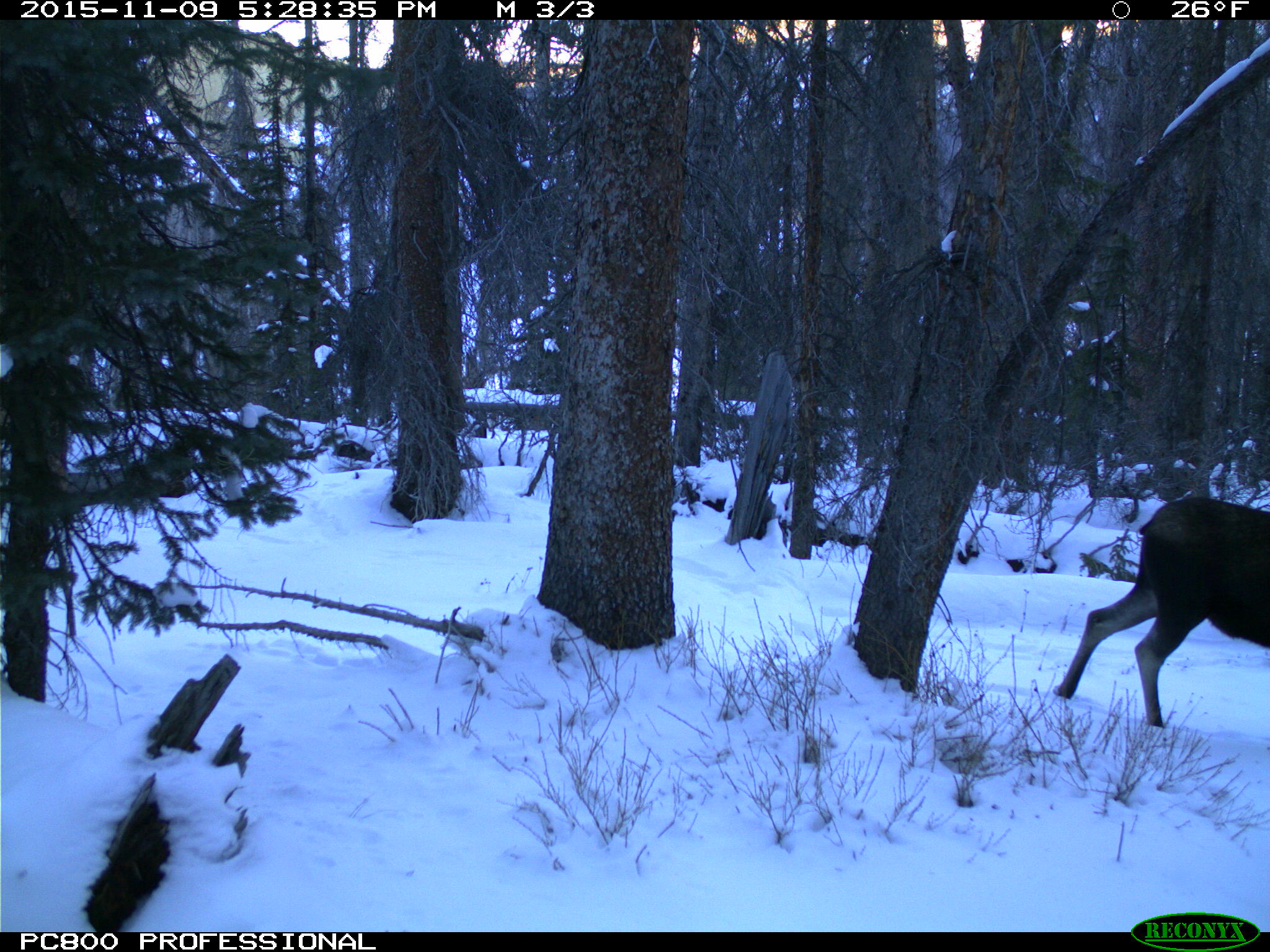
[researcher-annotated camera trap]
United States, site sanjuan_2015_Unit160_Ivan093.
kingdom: Animalia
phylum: Chordata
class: Mammalia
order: Artiodactyla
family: Cervidae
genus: Alces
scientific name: Alces alces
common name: moose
Alces alces (moose).